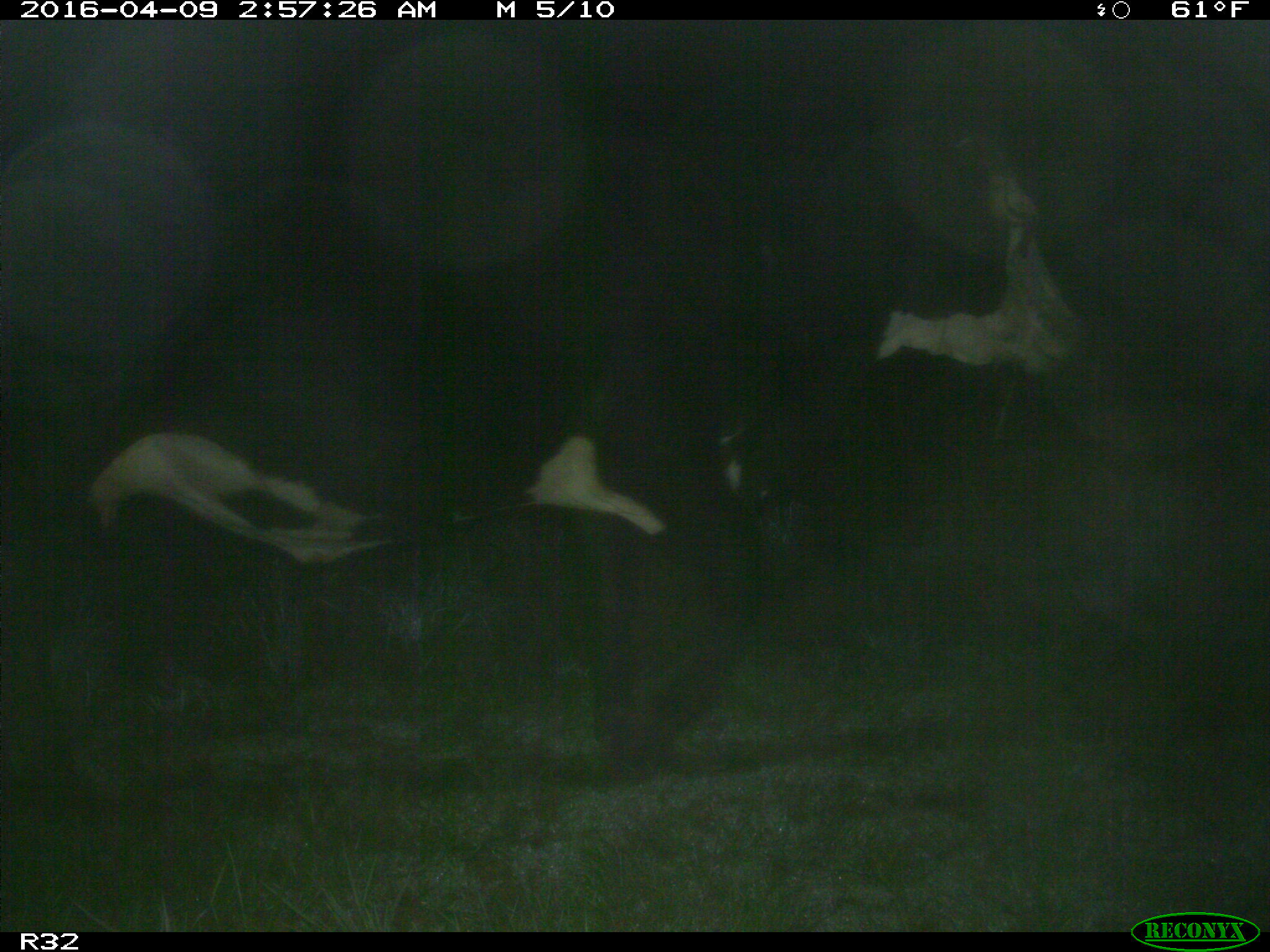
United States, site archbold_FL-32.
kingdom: Animalia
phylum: Chordata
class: Mammalia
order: Artiodactyla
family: Bovidae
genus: Bos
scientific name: Bos taurus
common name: domestic cow